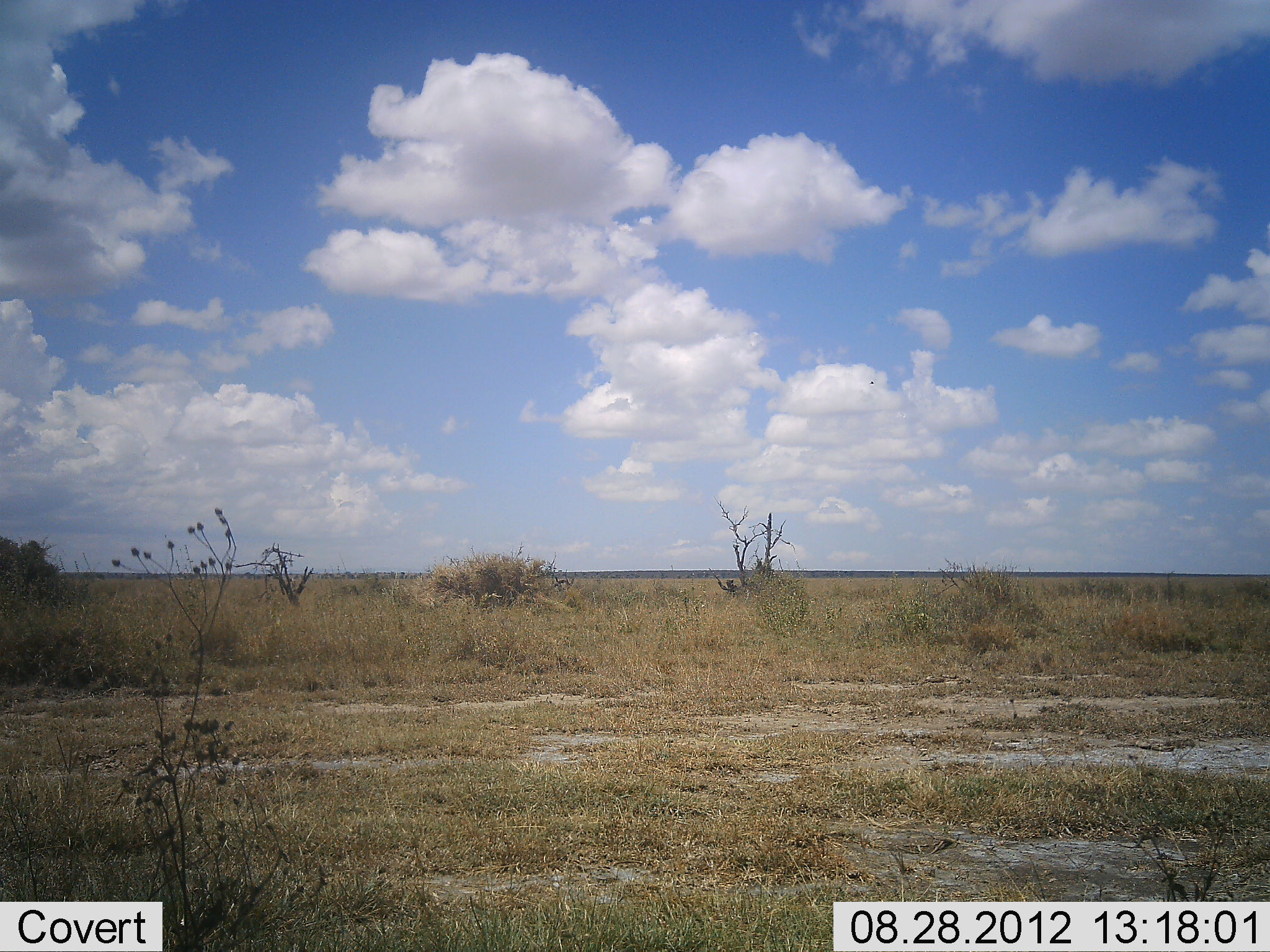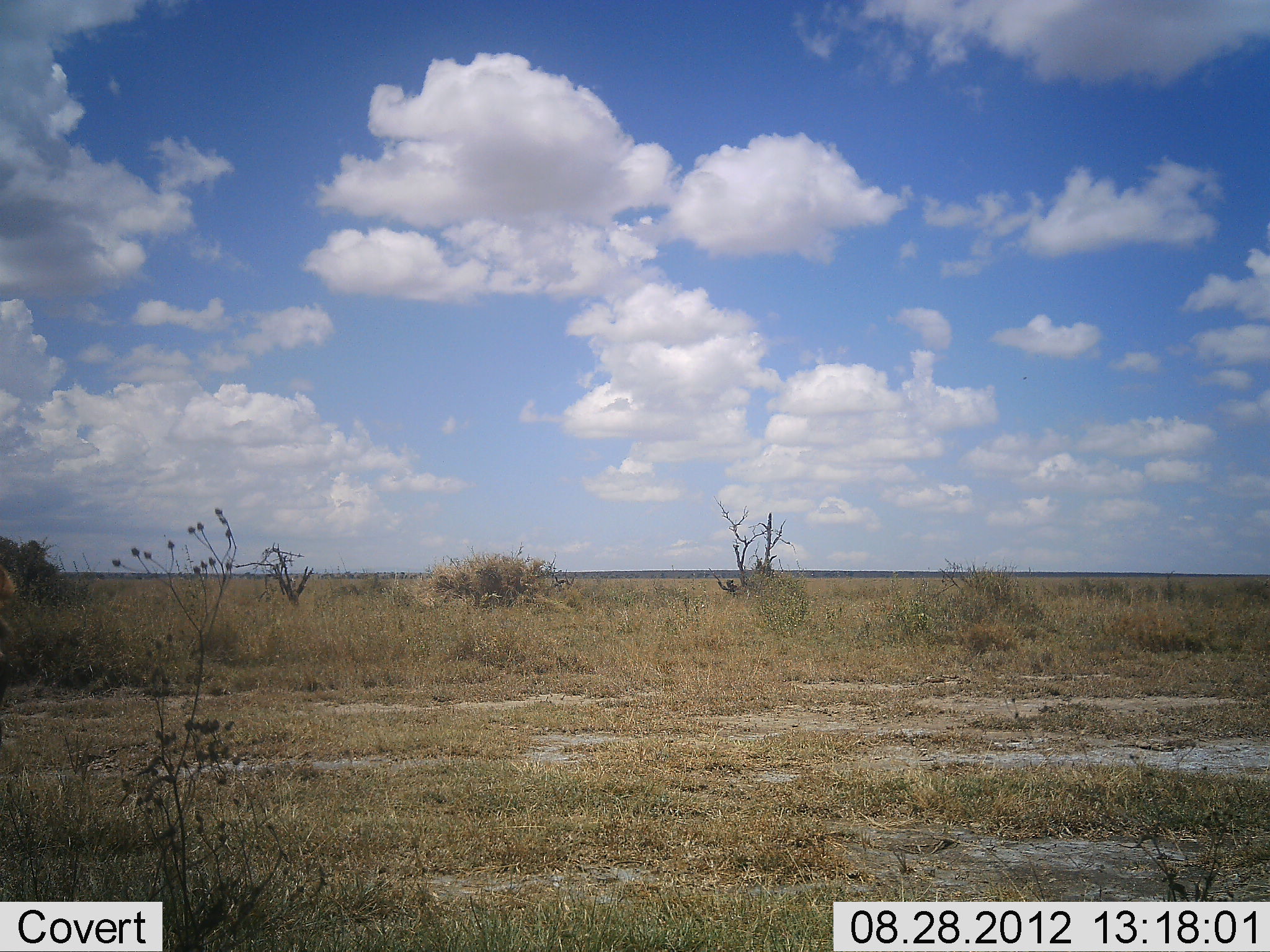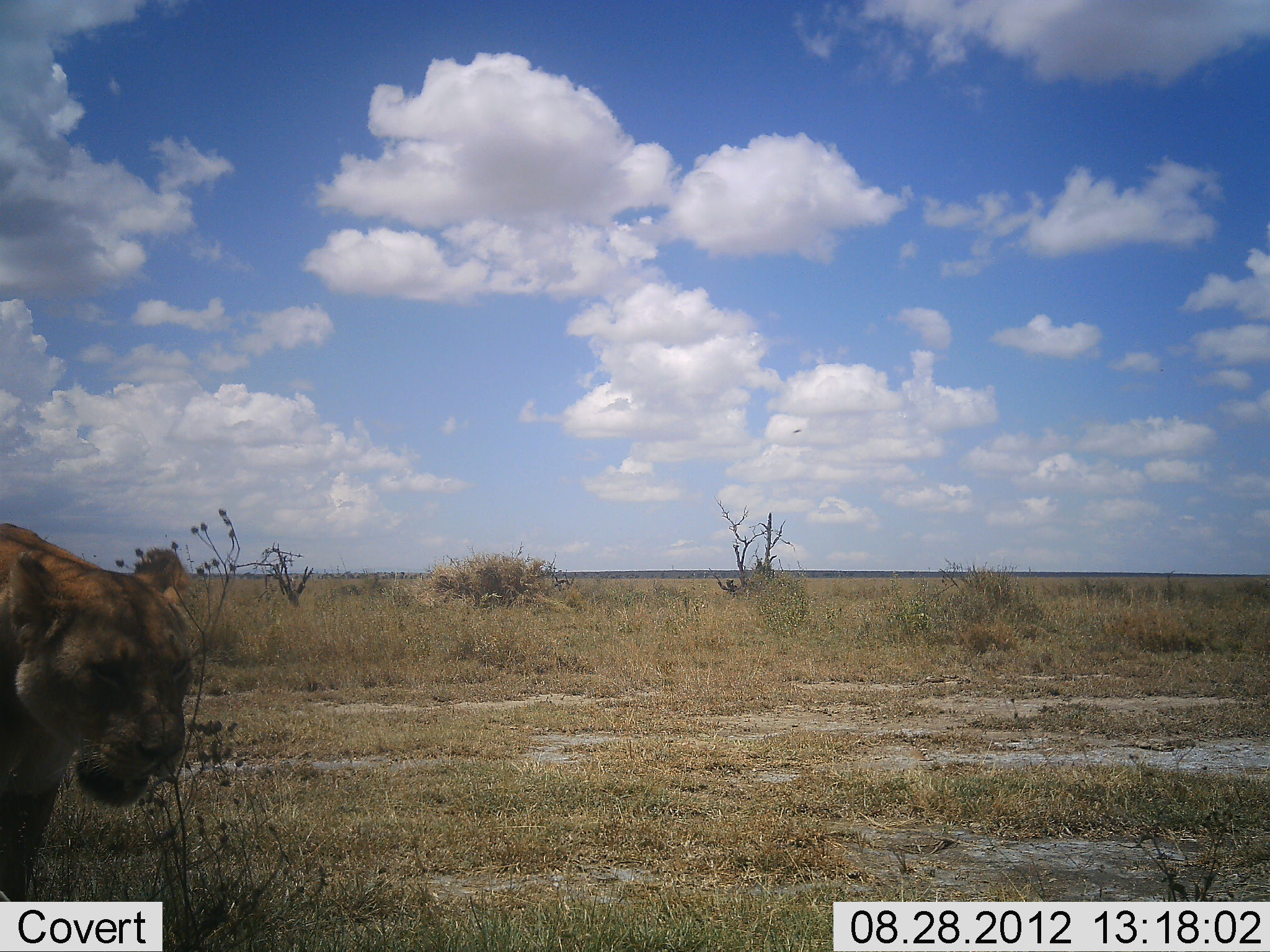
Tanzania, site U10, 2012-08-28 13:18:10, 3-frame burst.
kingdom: Animalia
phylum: Chordata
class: Mammalia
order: Carnivora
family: Felidae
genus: Panthera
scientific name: Panthera leo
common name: lion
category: lionfemale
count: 1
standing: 10%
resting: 0%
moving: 90%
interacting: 0%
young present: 0%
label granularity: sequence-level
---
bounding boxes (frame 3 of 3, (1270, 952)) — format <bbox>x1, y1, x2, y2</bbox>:
animal: <bbox>0, 521, 192, 898</bbox>